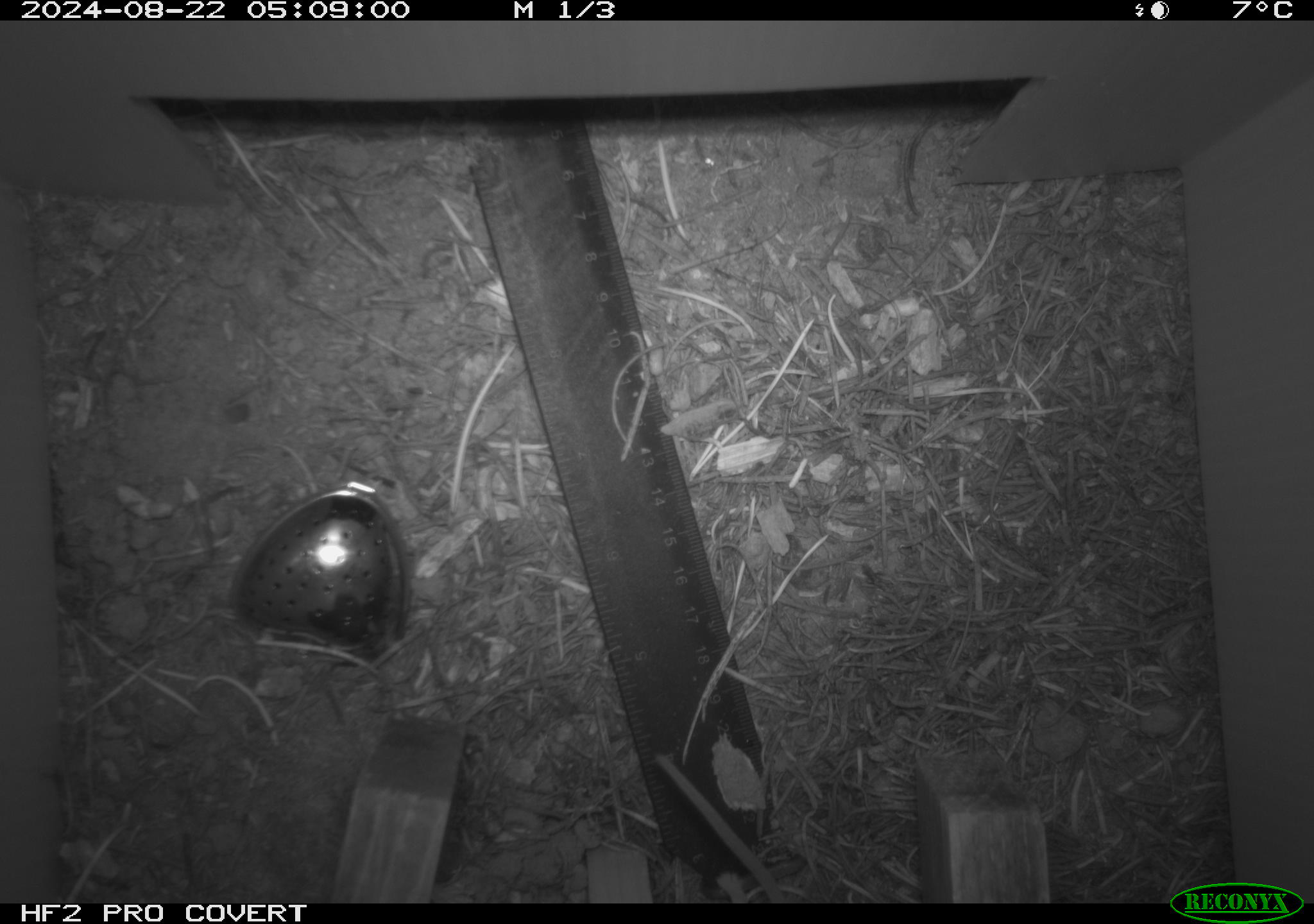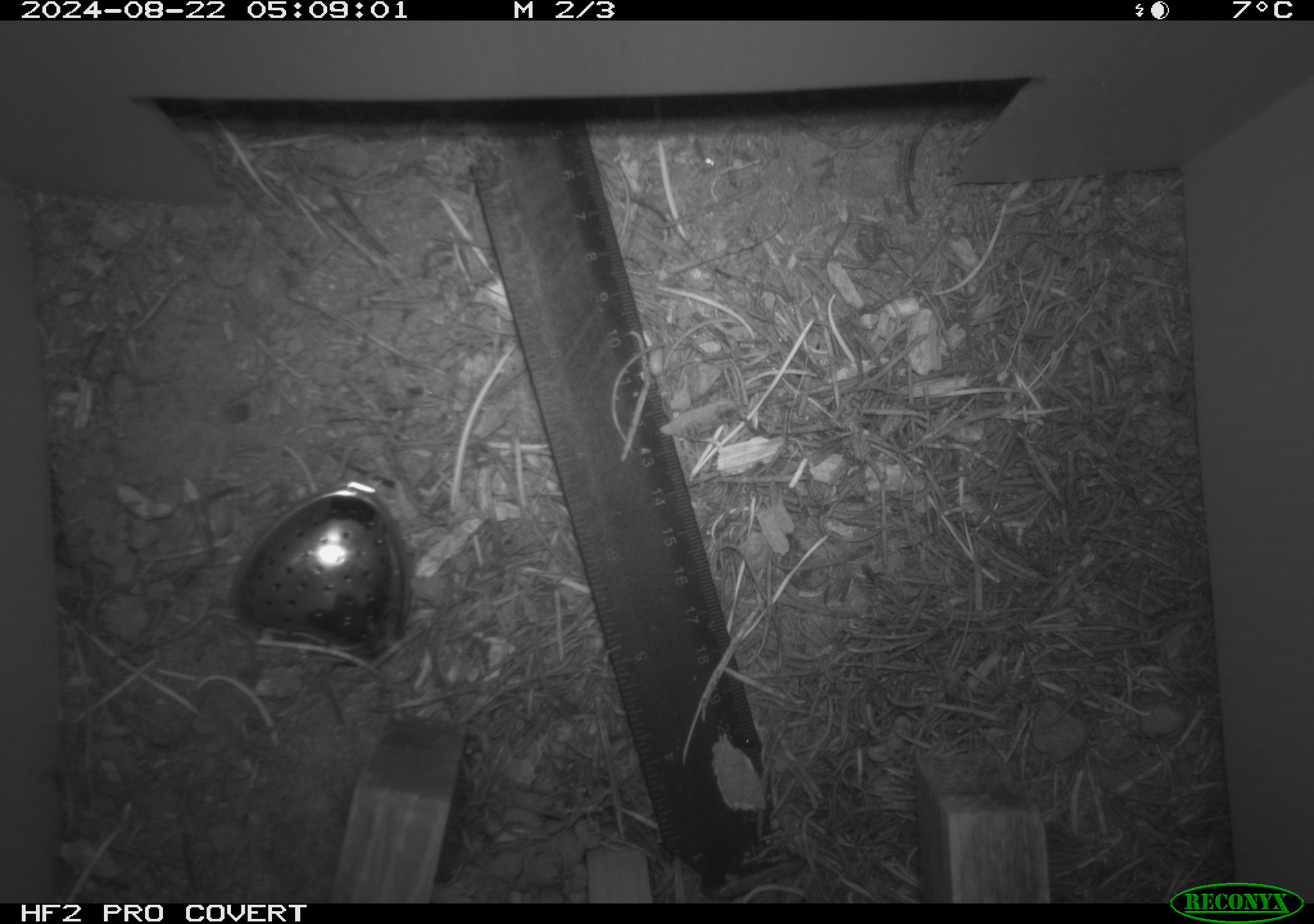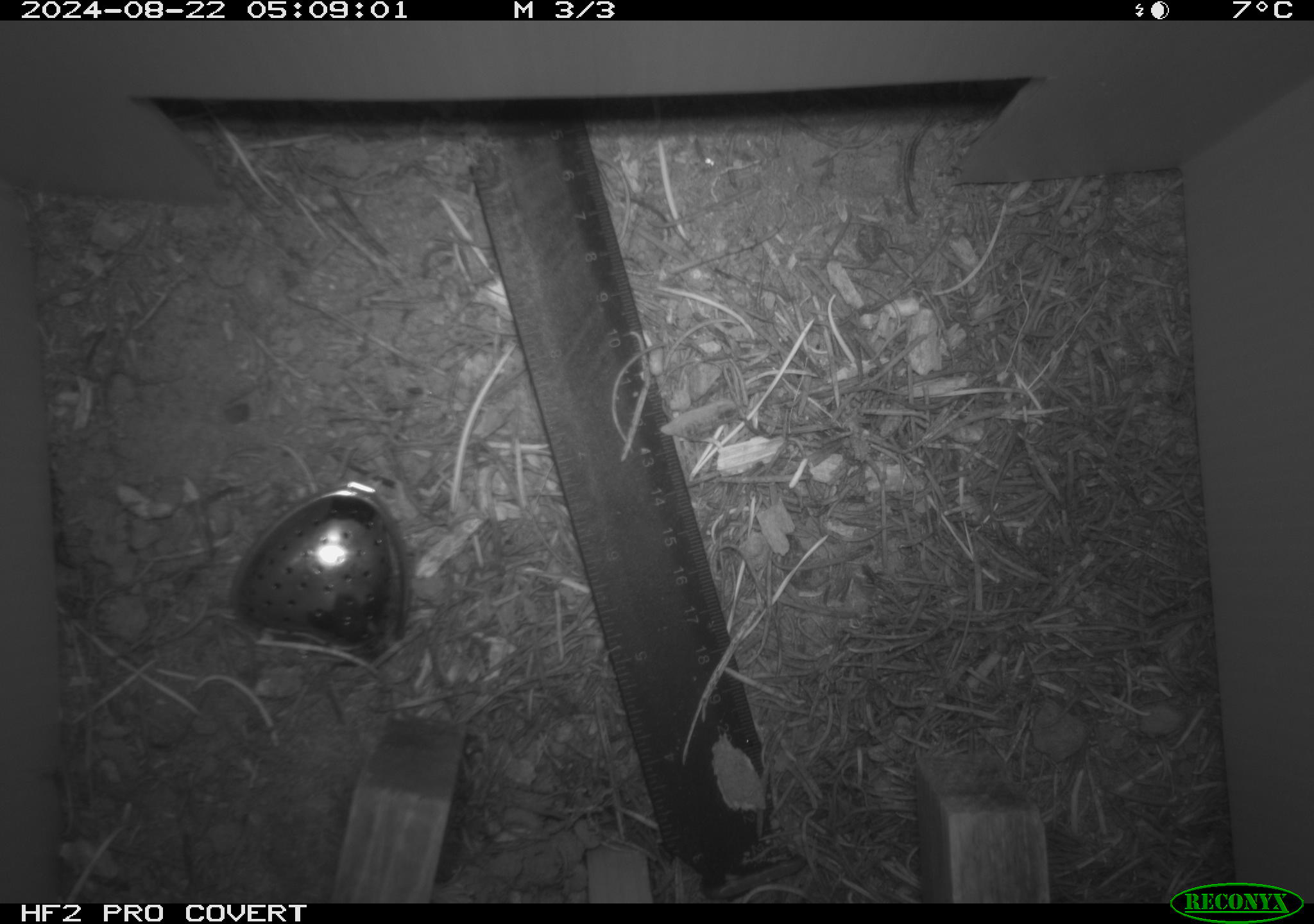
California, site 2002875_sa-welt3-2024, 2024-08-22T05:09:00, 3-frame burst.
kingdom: Animalia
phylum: Chordata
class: Mammalia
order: Rodentia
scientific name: Rodentia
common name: rodent